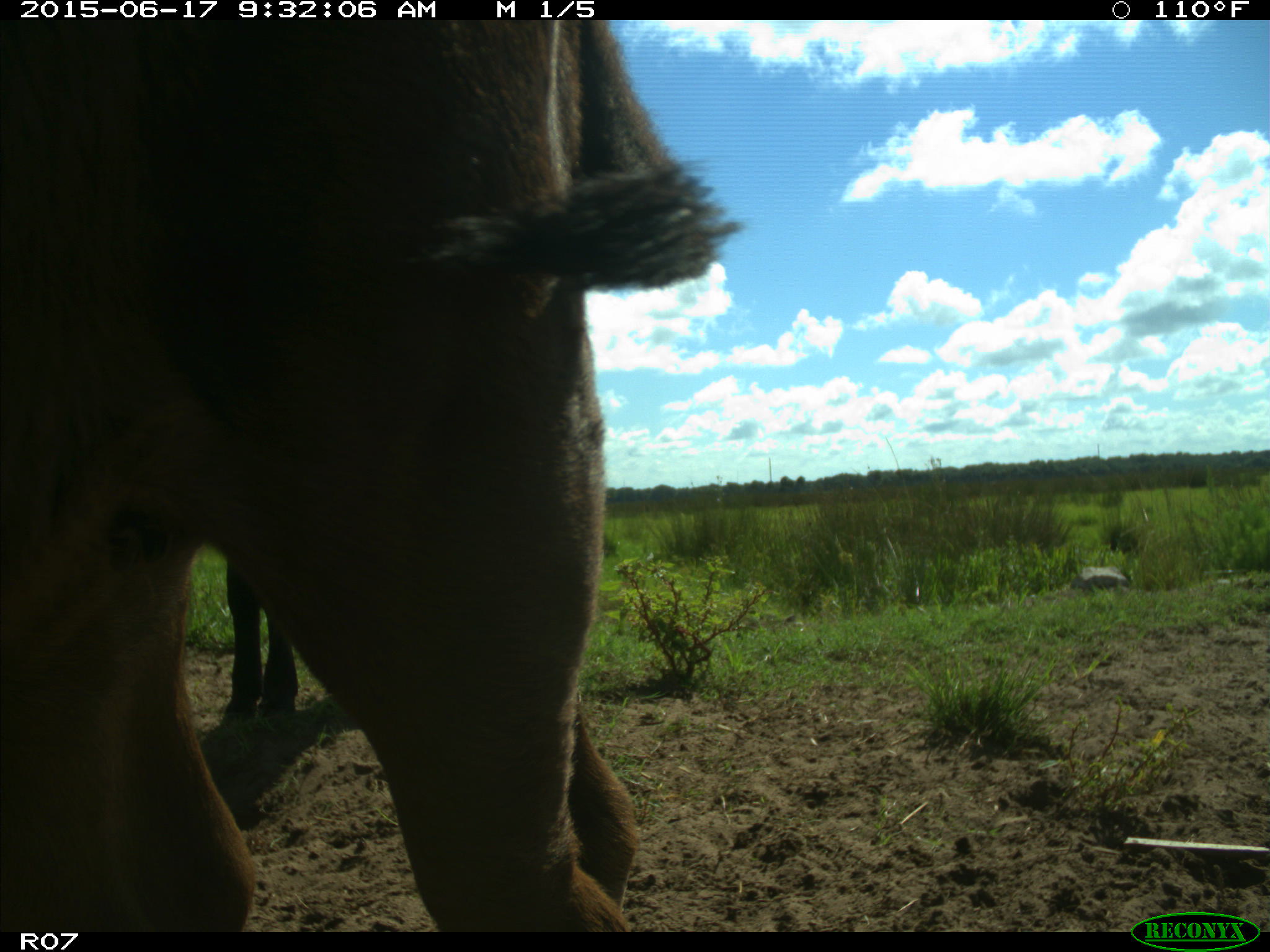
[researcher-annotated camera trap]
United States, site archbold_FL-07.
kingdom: Animalia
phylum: Chordata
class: Mammalia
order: Artiodactyla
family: Bovidae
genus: Bos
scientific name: Bos taurus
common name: domestic cow